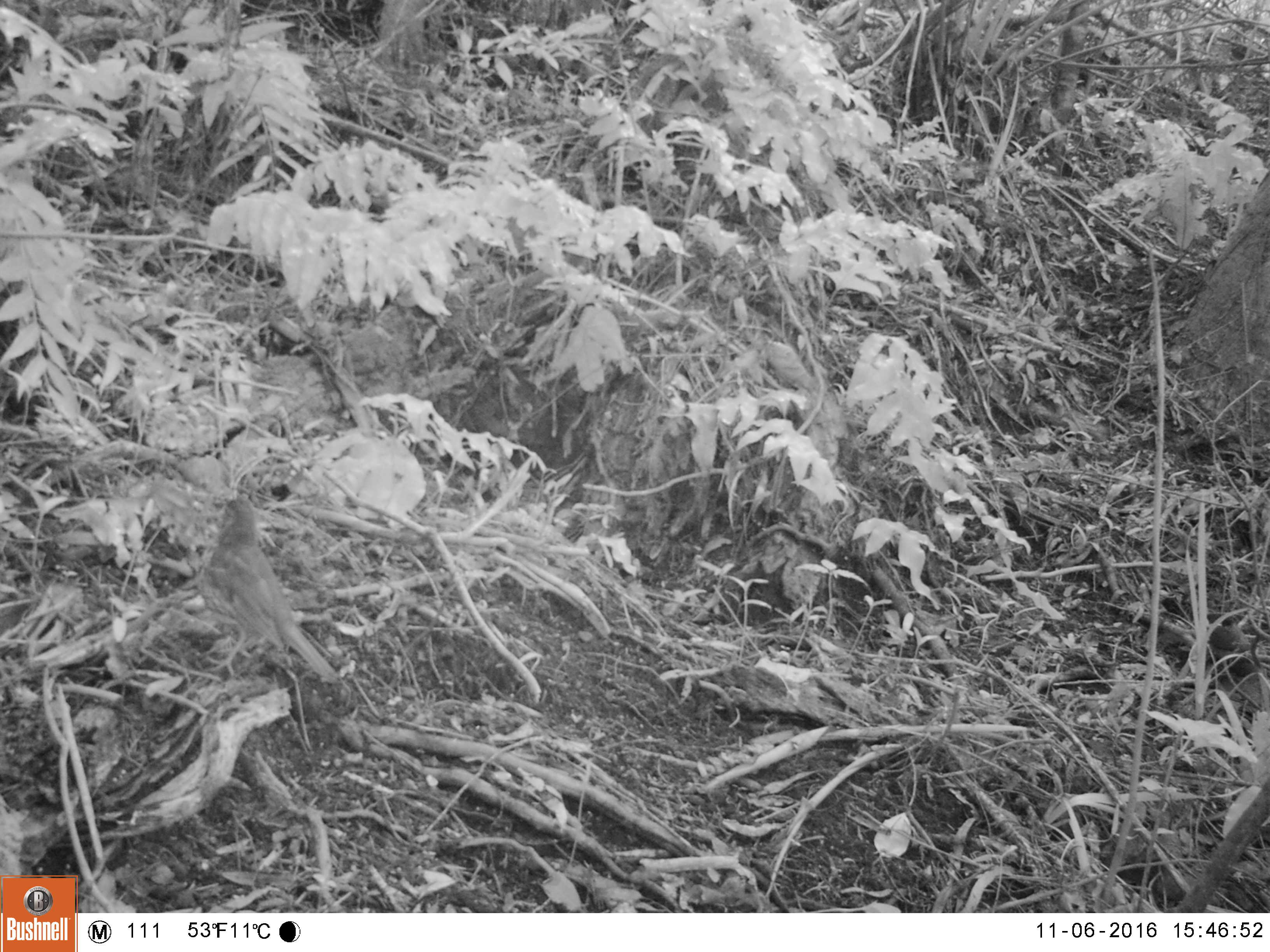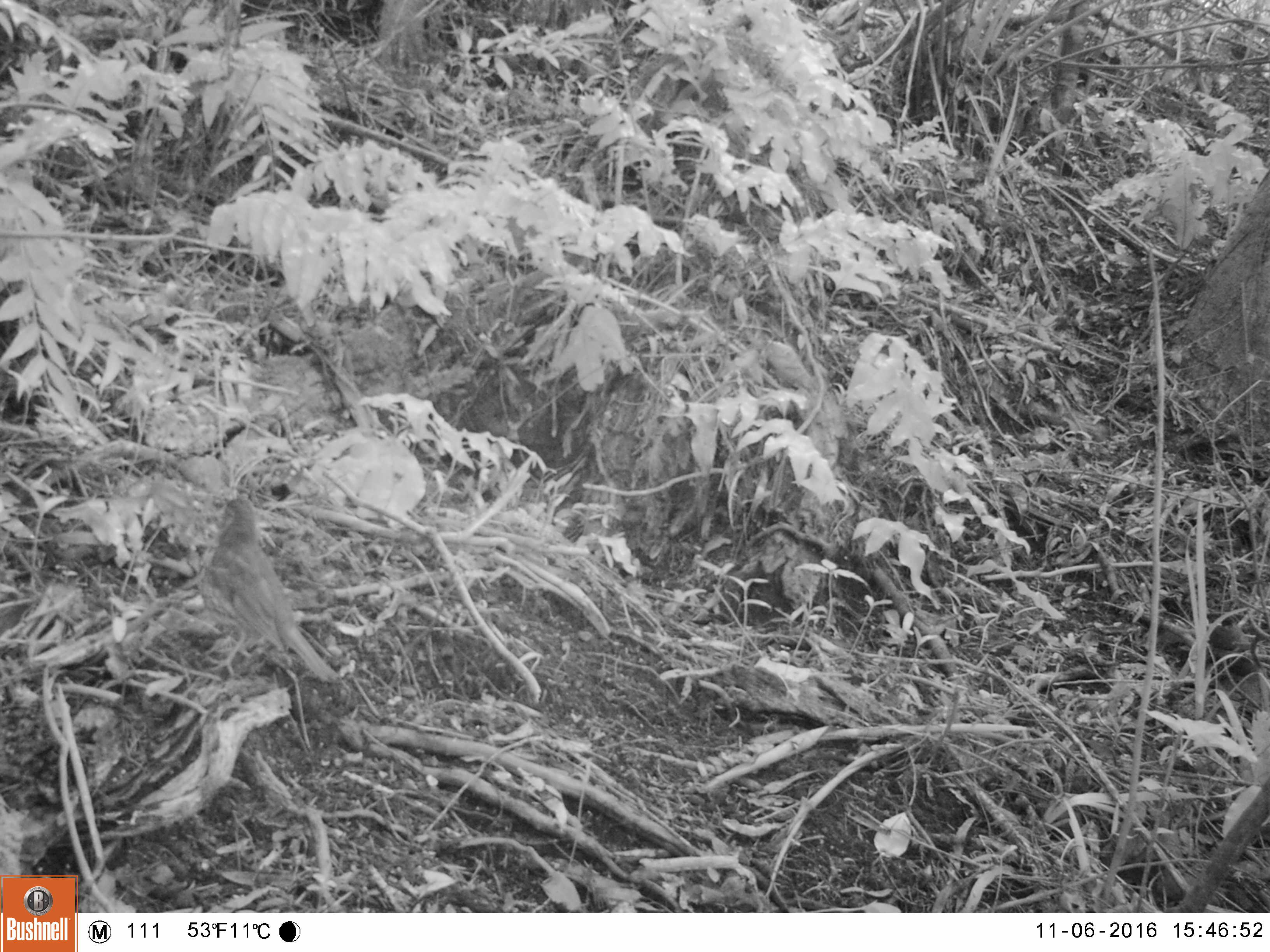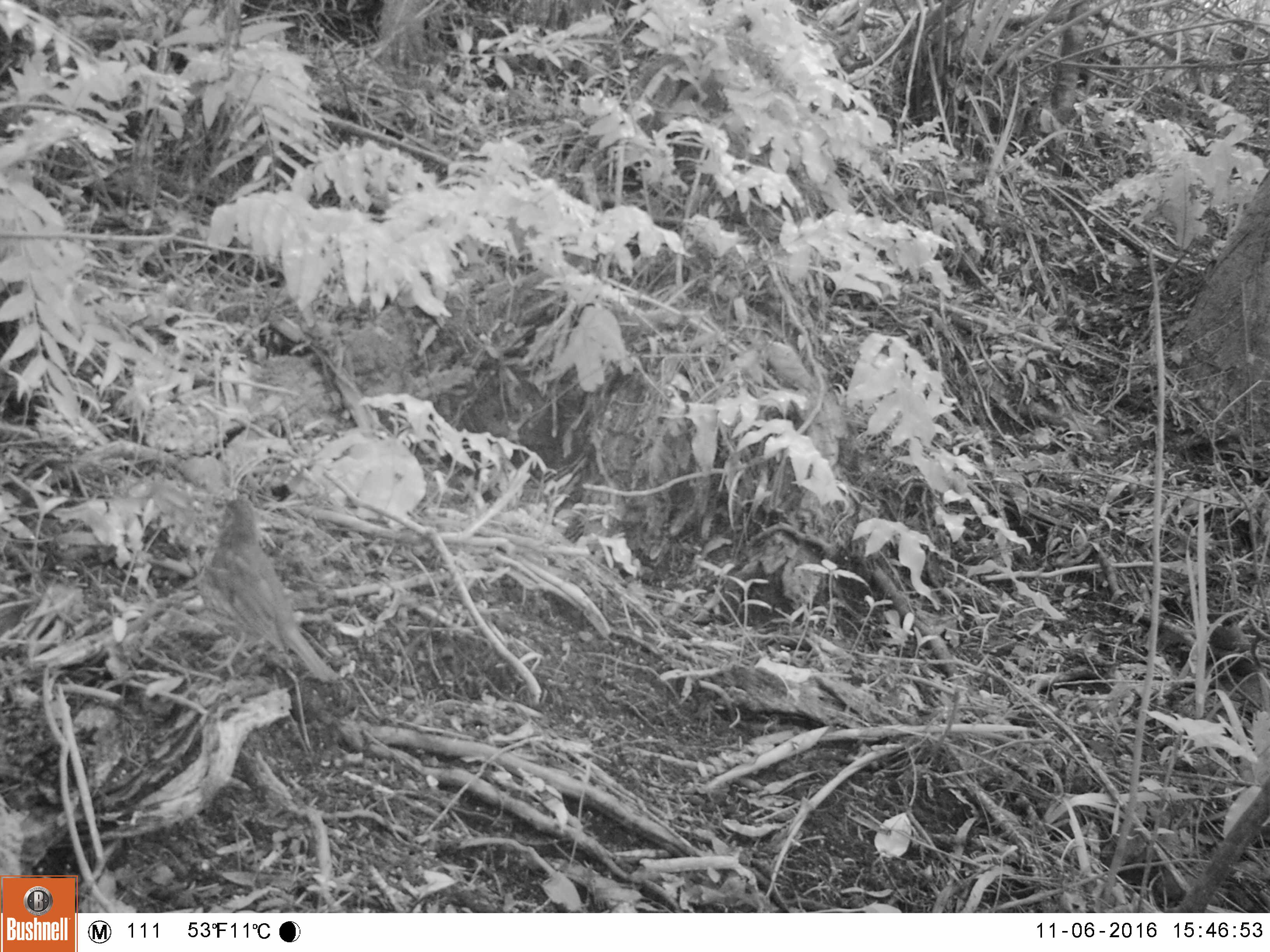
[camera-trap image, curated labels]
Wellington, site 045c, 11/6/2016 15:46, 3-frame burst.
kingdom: Animalia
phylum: Chordata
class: Aves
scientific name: Aves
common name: bird